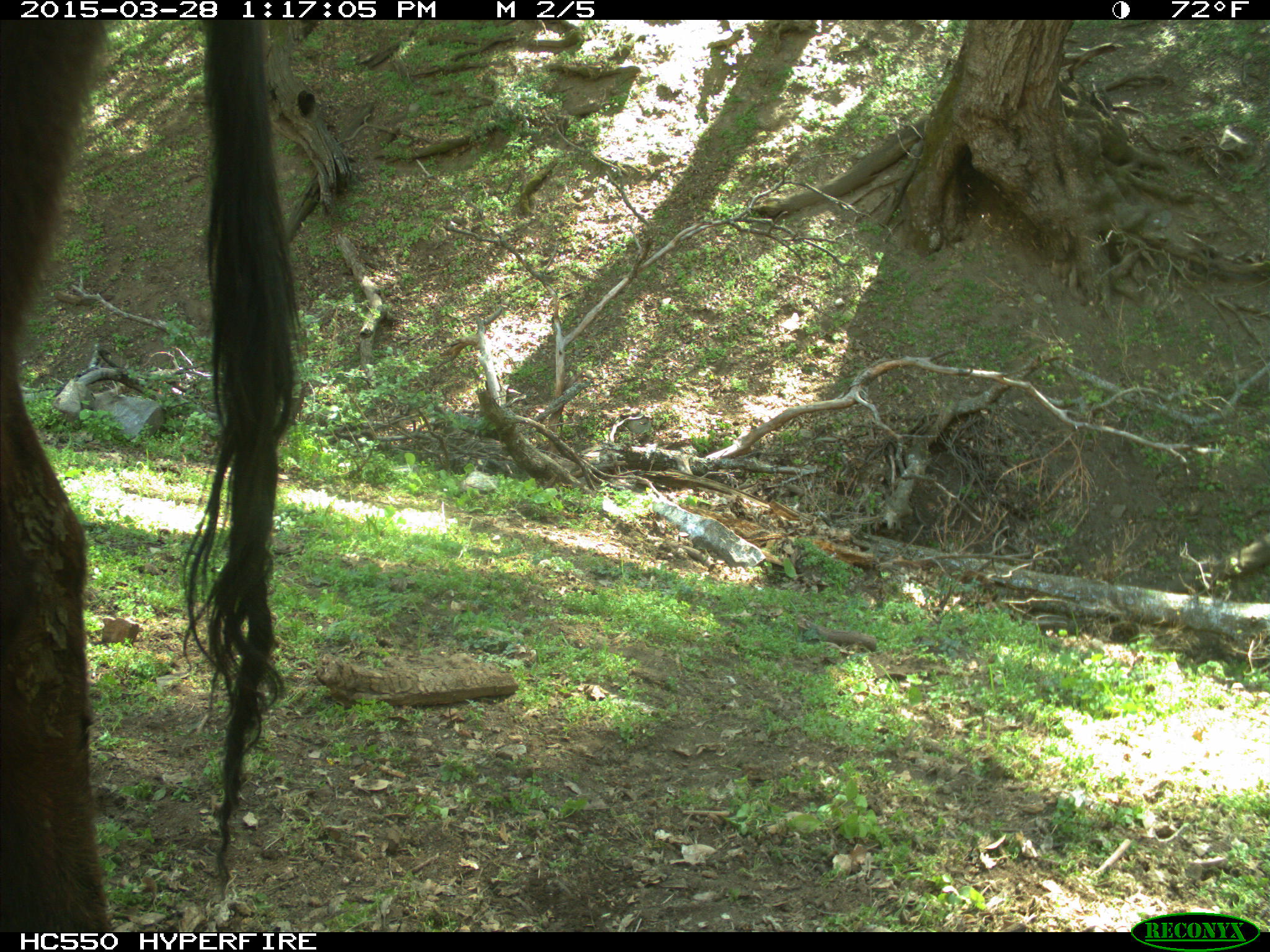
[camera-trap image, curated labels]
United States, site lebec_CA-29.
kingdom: Animalia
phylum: Chordata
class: Mammalia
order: Artiodactyla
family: Bovidae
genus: Bos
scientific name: Bos taurus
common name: domestic cow